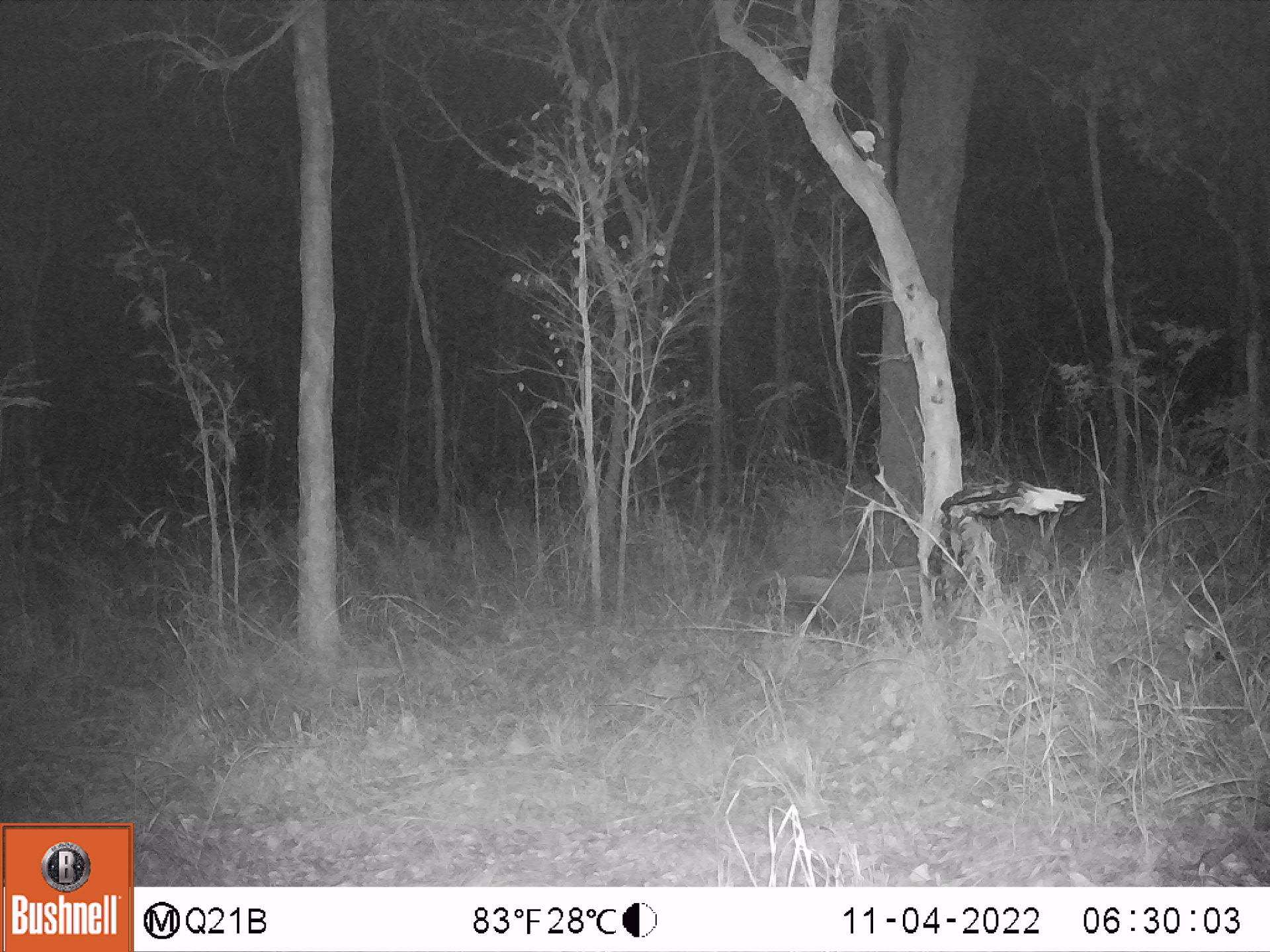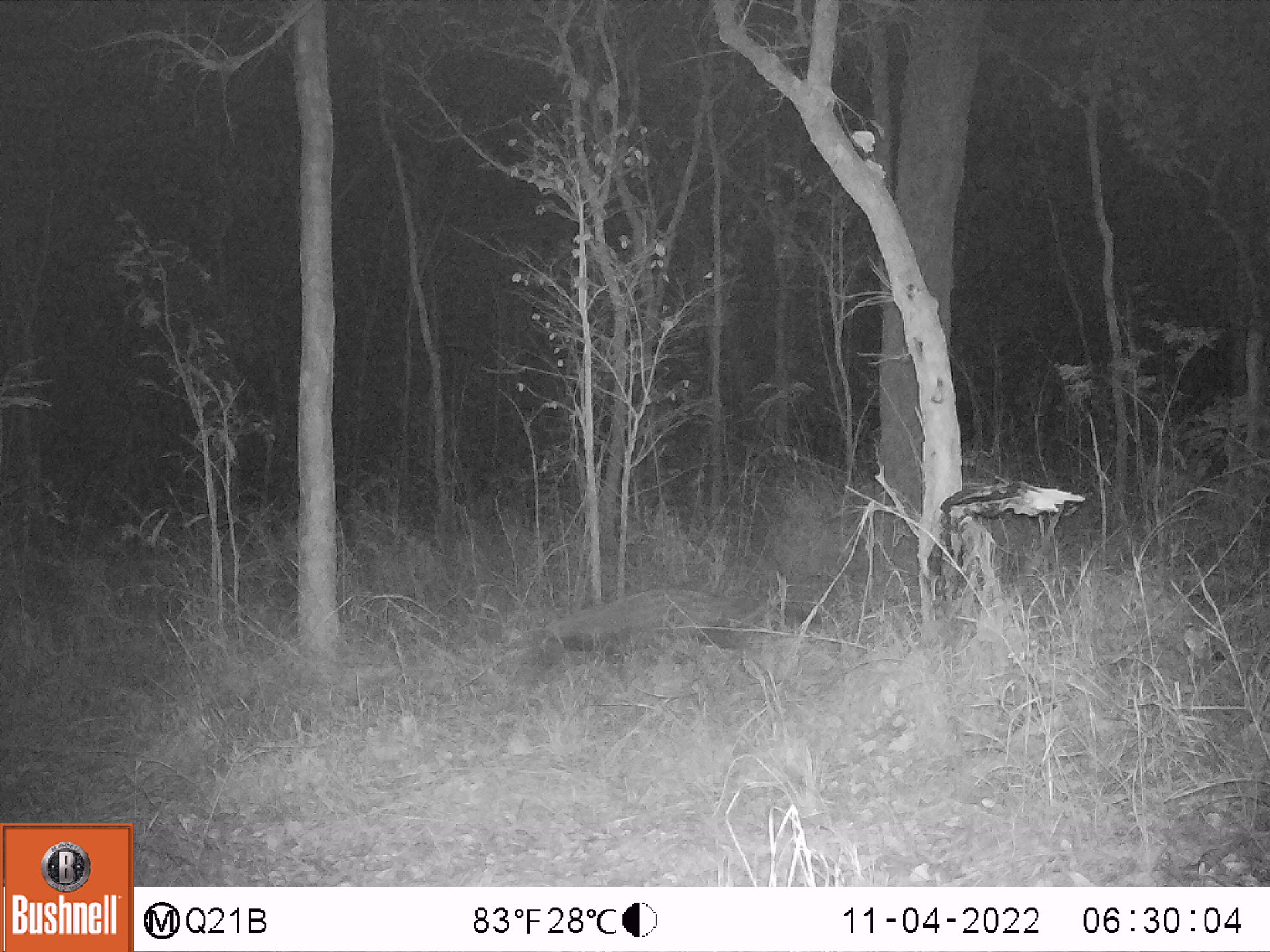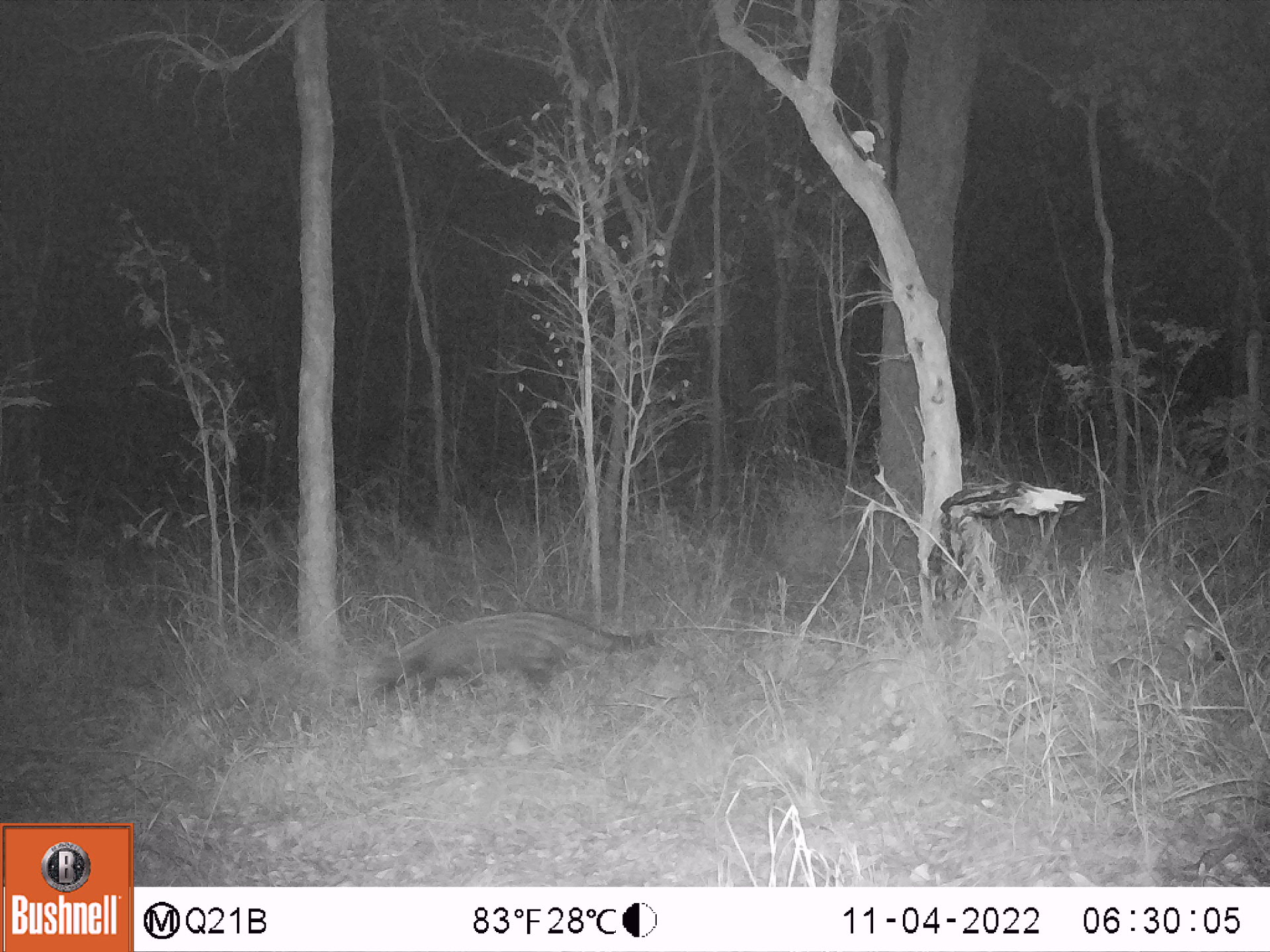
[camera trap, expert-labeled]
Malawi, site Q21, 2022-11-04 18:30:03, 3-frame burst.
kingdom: Animalia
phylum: Chordata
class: Mammalia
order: Carnivora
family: Viverridae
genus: Civettictis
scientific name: Civettictis civetta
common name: african civet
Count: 1.